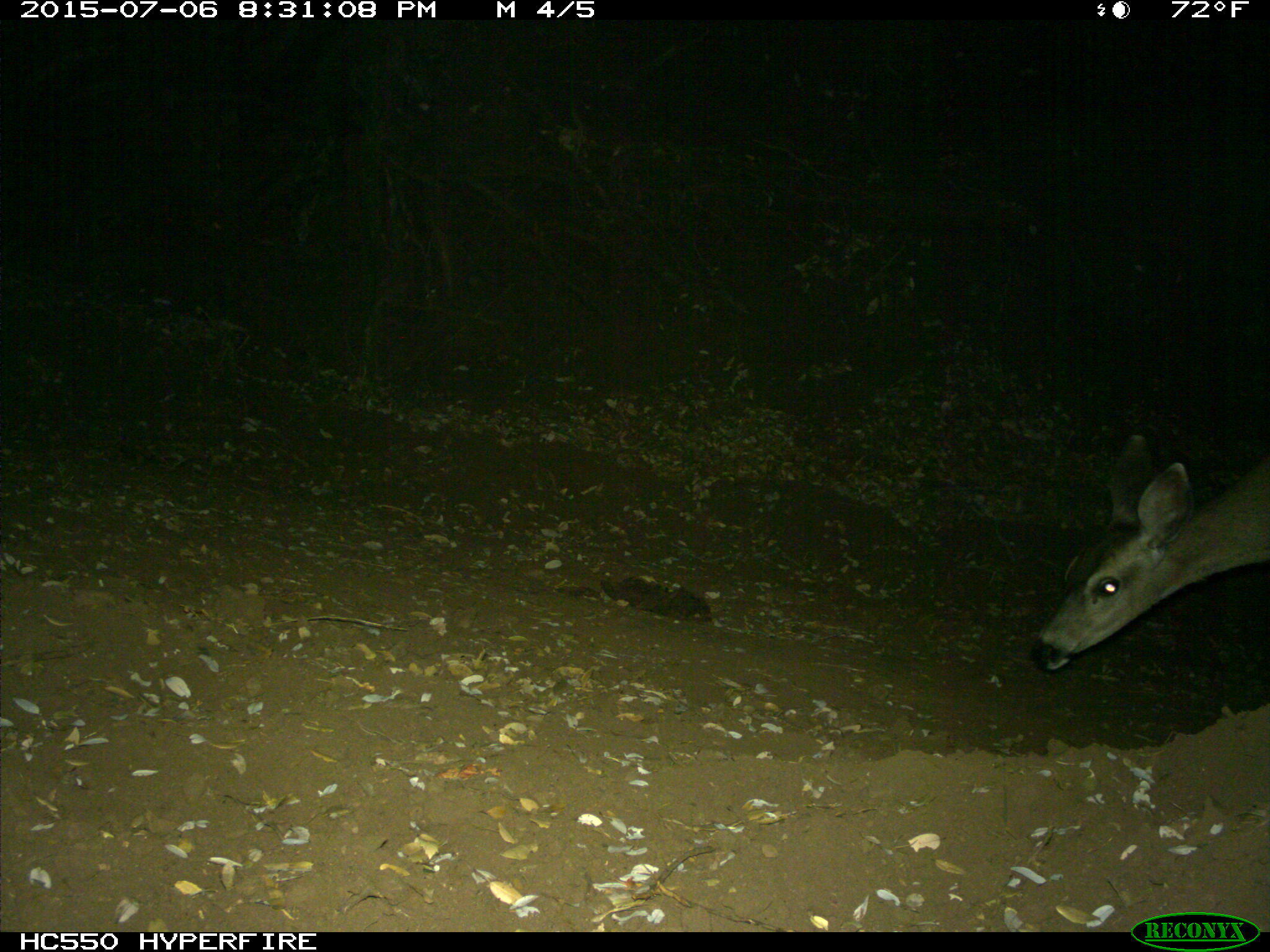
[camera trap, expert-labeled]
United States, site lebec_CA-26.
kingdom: Animalia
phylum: Chordata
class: Mammalia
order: Artiodactyla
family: Cervidae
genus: Odocoileus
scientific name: Odocoileus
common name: deer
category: unidentified deer